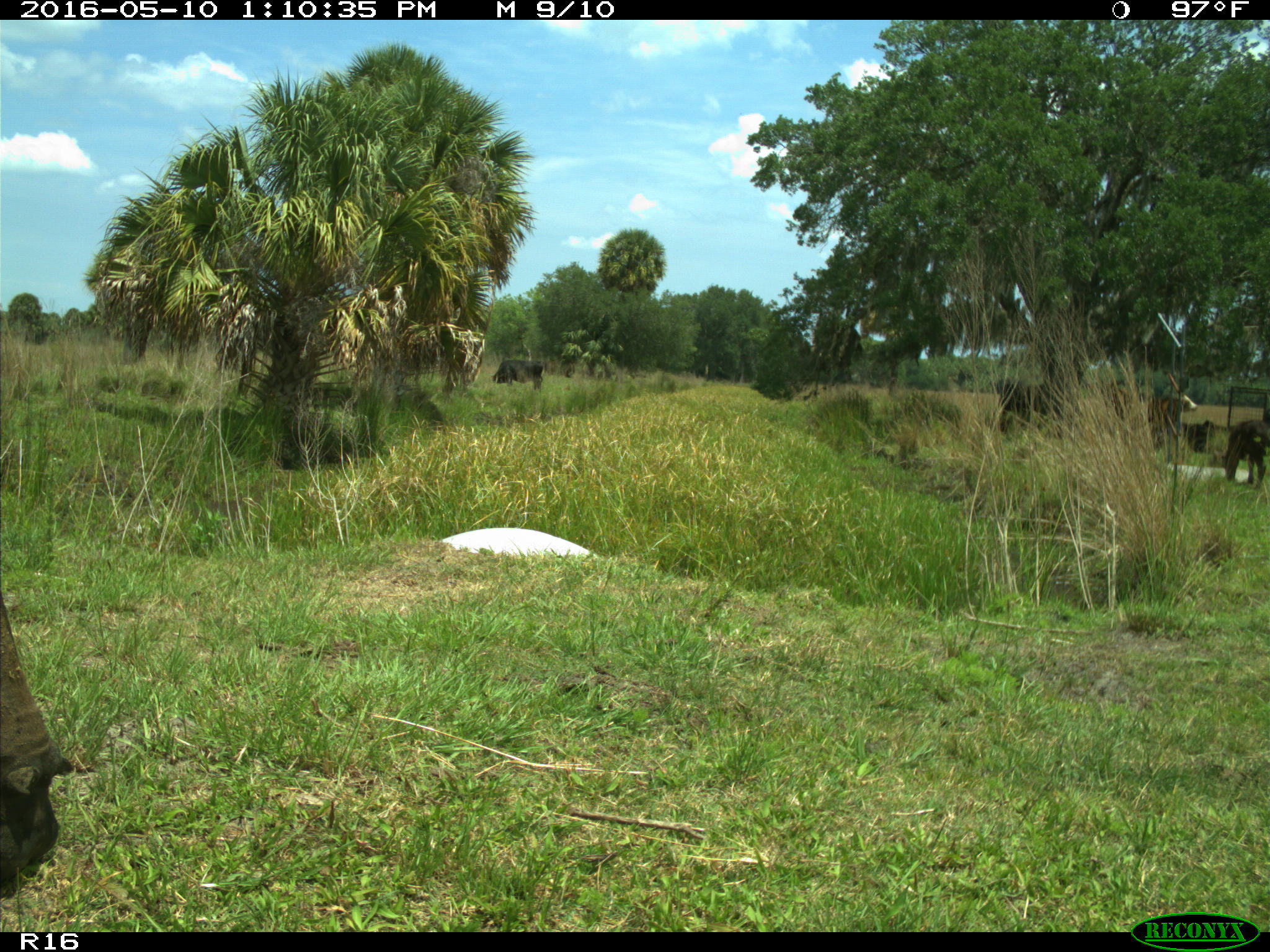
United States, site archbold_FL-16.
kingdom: Animalia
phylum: Chordata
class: Mammalia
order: Artiodactyla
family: Bovidae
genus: Bos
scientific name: Bos taurus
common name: domestic cow